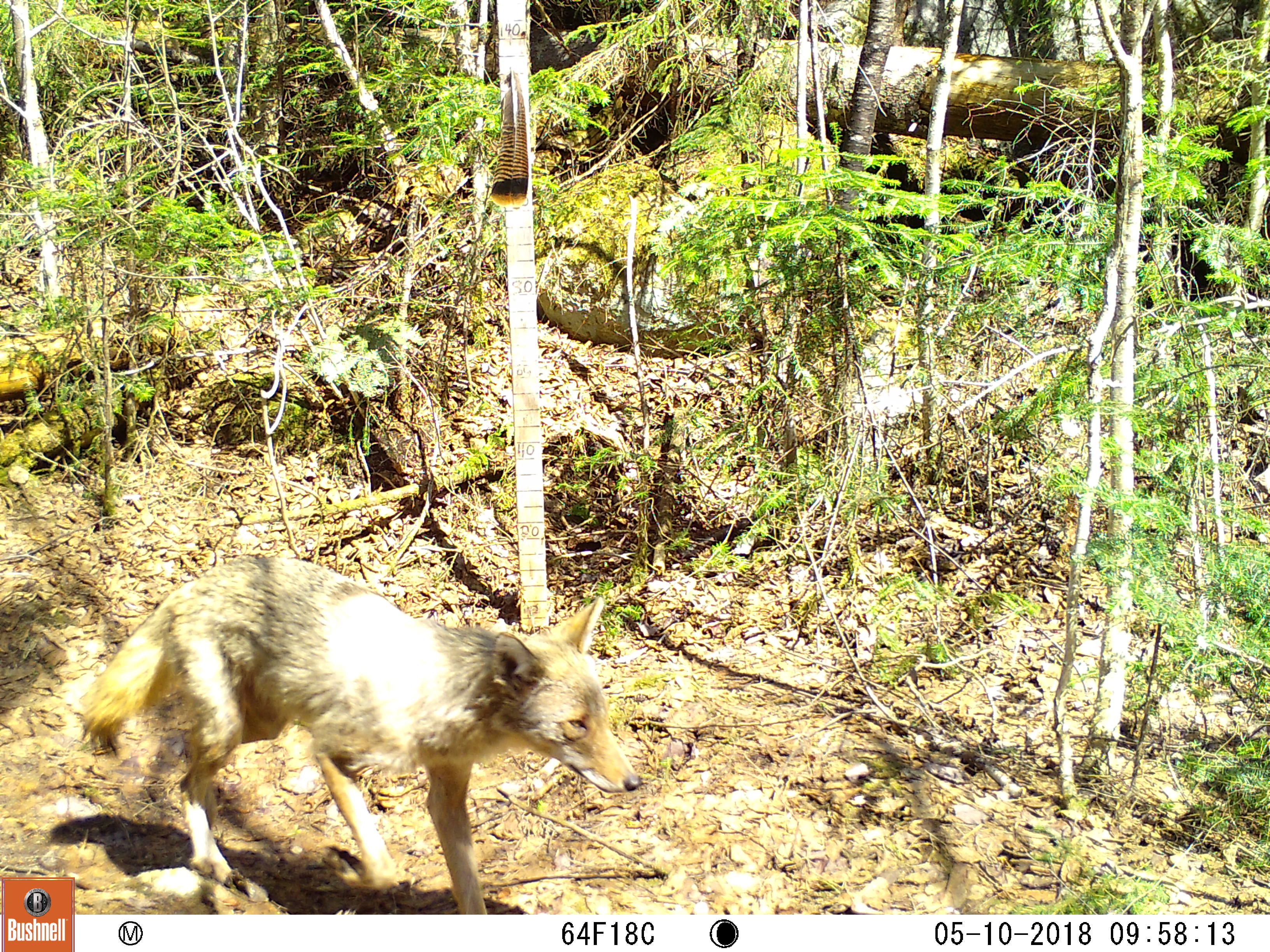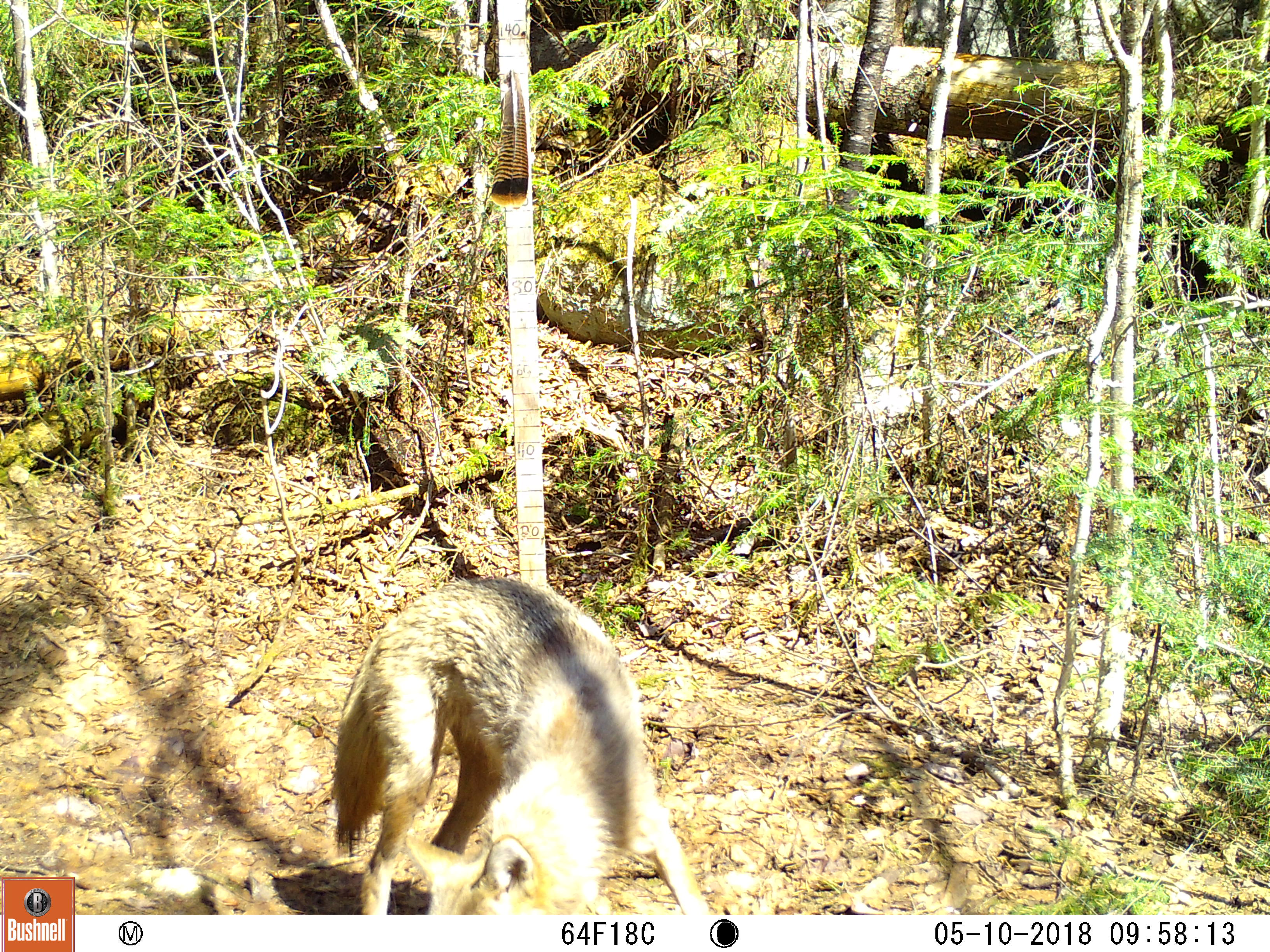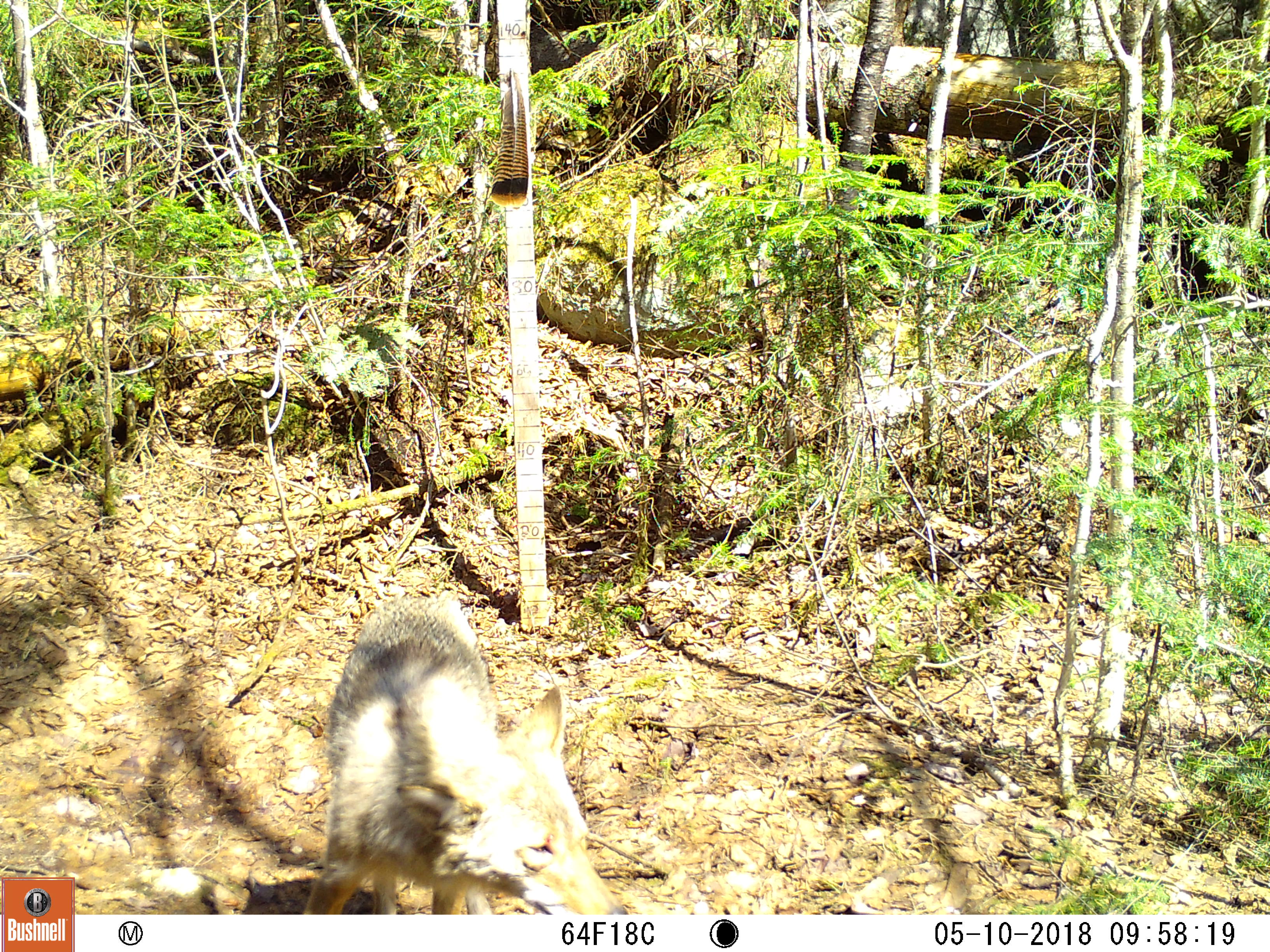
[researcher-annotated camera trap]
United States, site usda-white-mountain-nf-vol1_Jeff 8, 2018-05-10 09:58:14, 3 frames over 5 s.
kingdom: Animalia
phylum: Chordata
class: Mammalia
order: Carnivora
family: Canidae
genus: Canis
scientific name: Canis latrans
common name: coyote